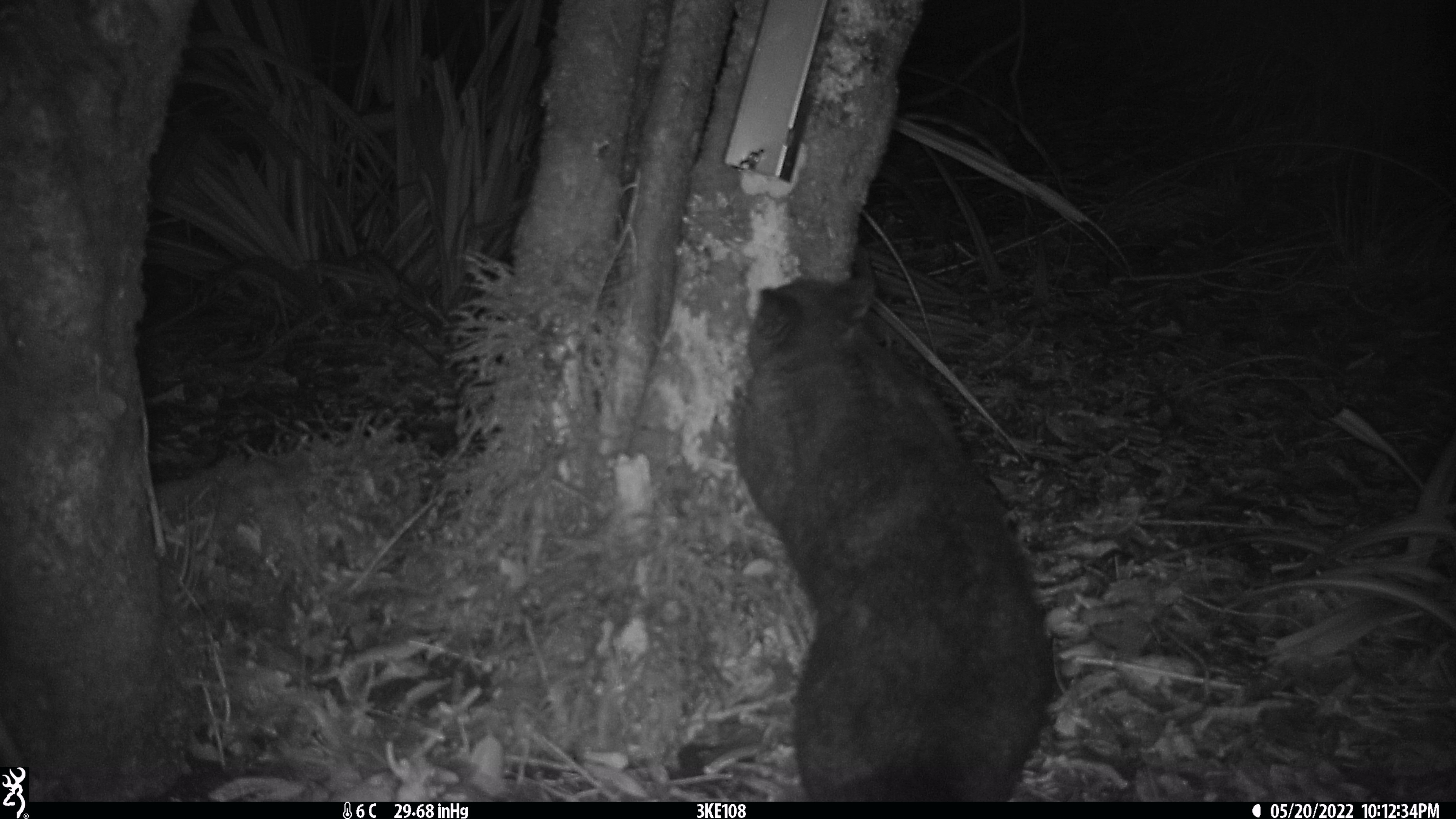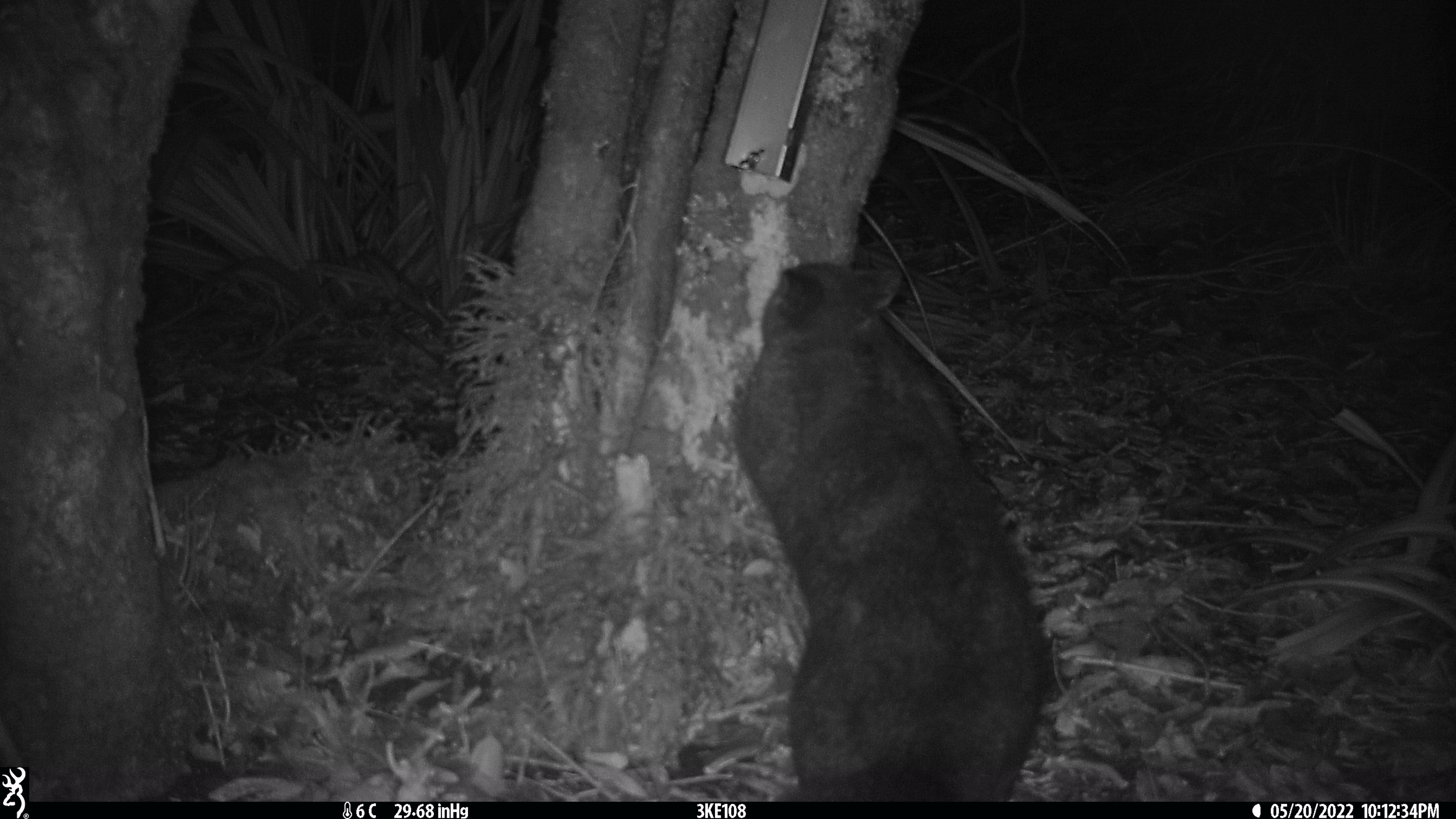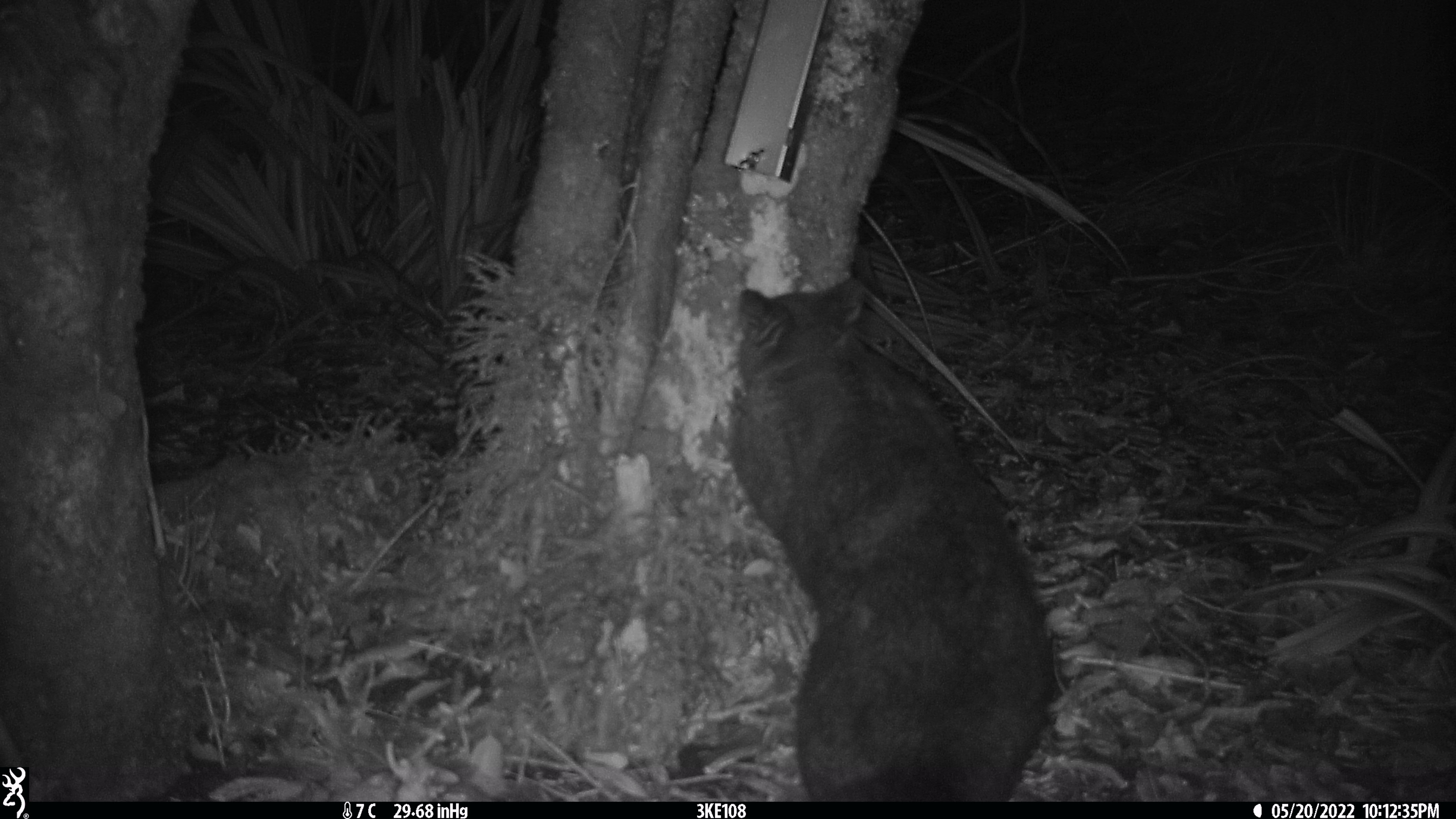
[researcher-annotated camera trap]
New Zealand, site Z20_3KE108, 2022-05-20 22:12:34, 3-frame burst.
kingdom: Animalia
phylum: Chordata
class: Mammalia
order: Diprotodontia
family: Phalangeridae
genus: Trichosurus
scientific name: Trichosurus vulpecula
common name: common brushtail possum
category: possum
Possum (common brushtail possum) (Trichosurus vulpecula).